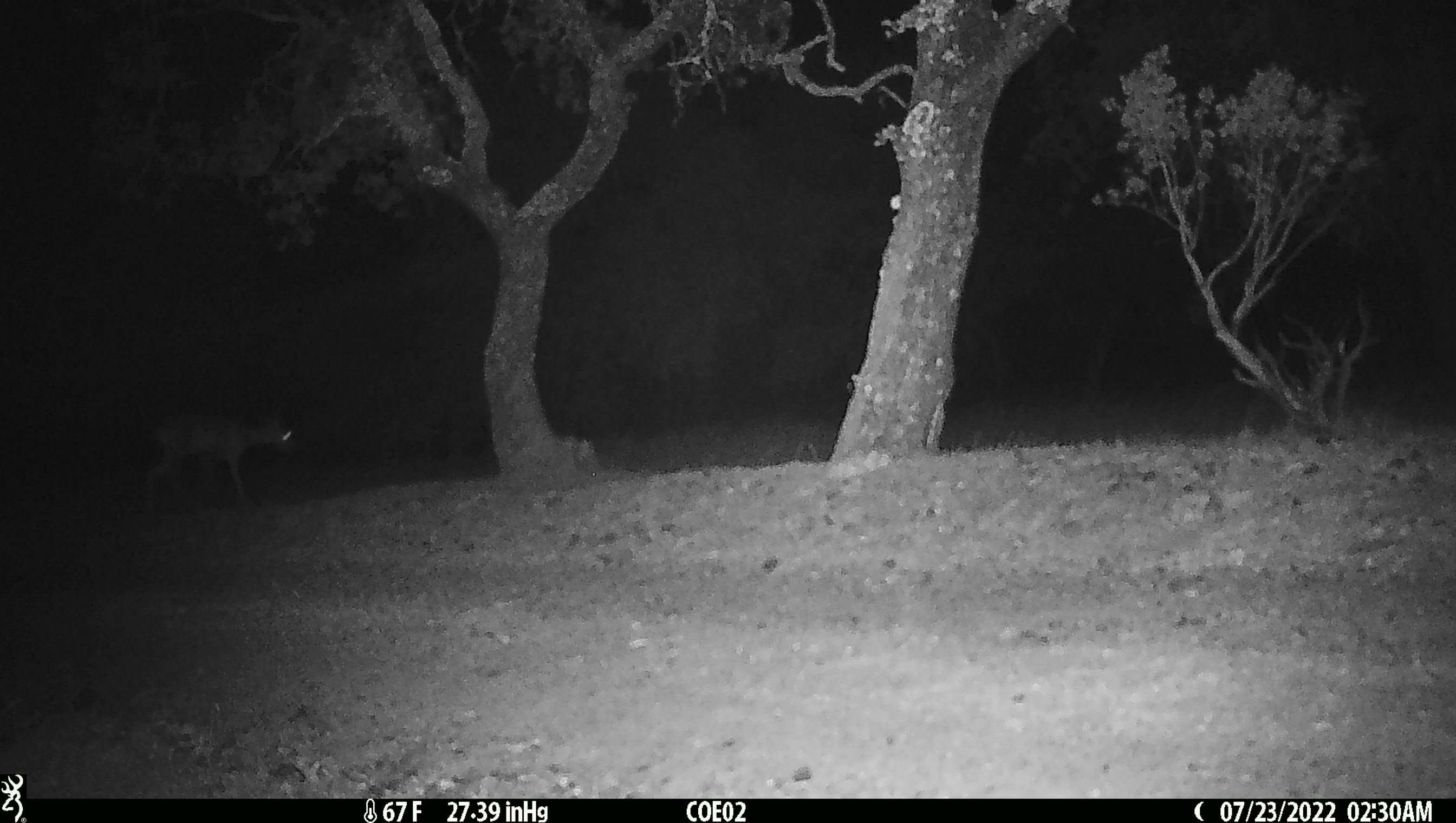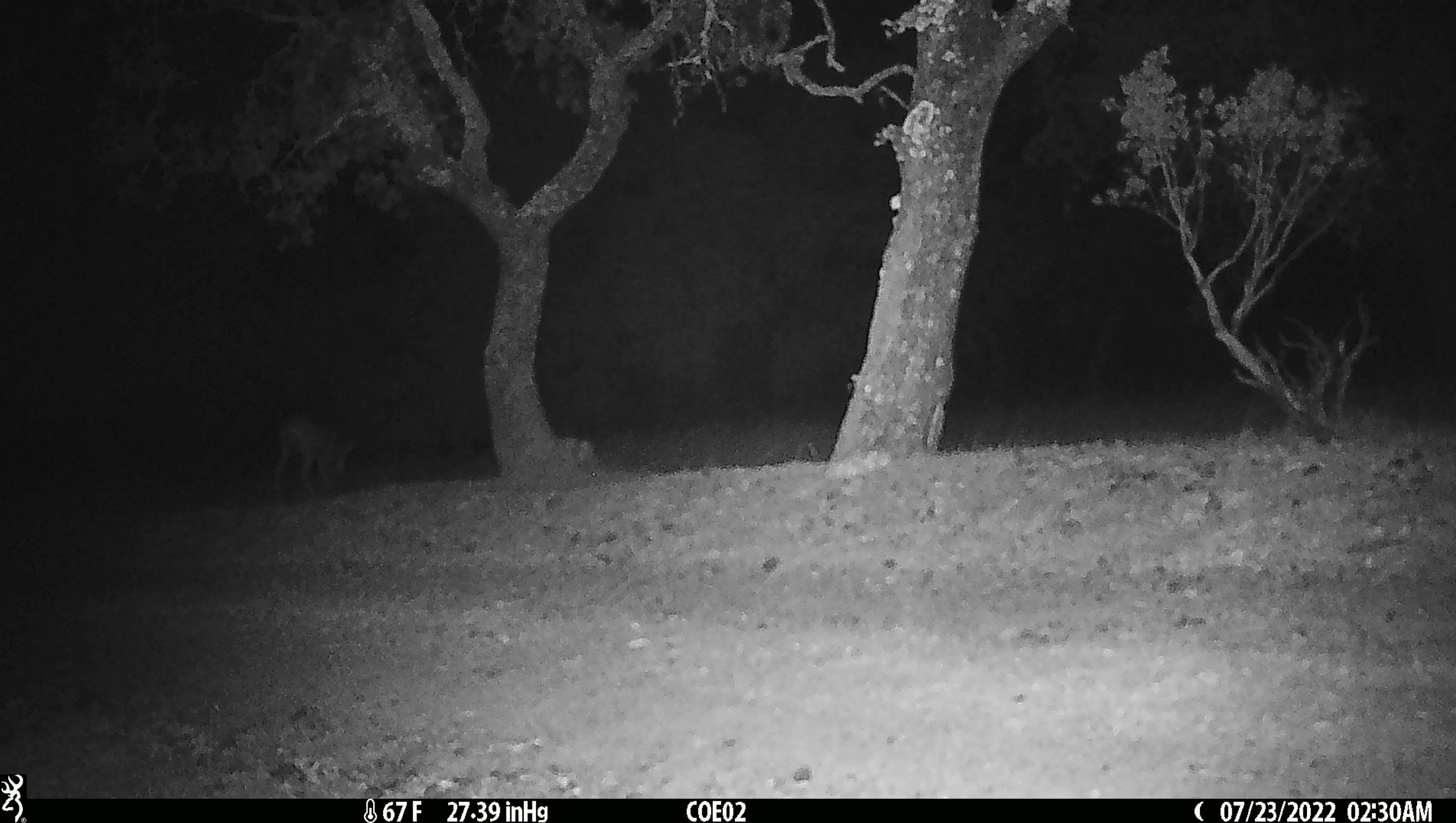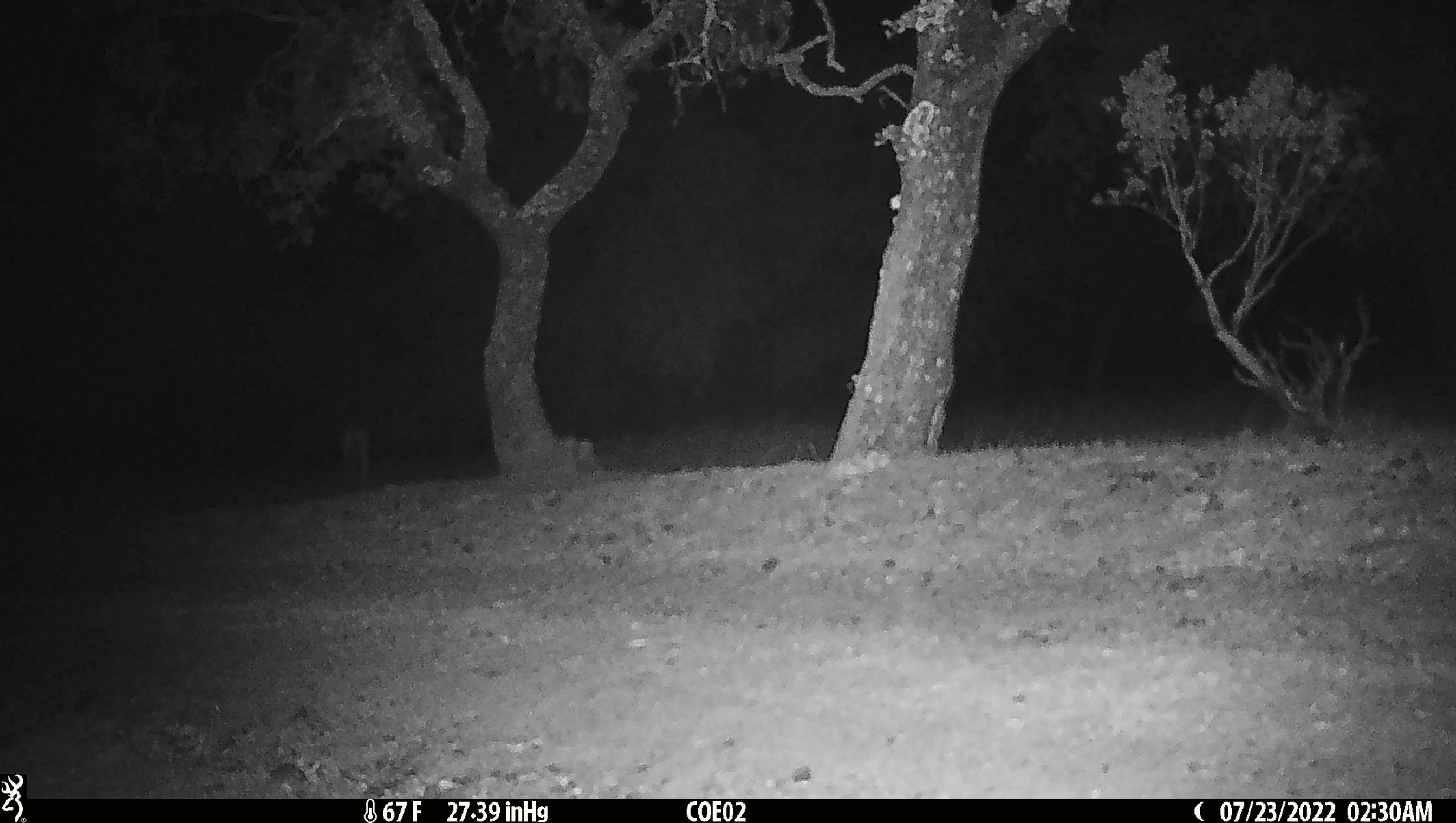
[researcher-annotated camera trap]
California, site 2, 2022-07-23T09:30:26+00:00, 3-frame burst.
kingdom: Animalia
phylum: Chordata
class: Mammalia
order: Artiodactyla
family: Cervidae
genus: Odocoileus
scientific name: Odocoileus hemionus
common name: mule deer